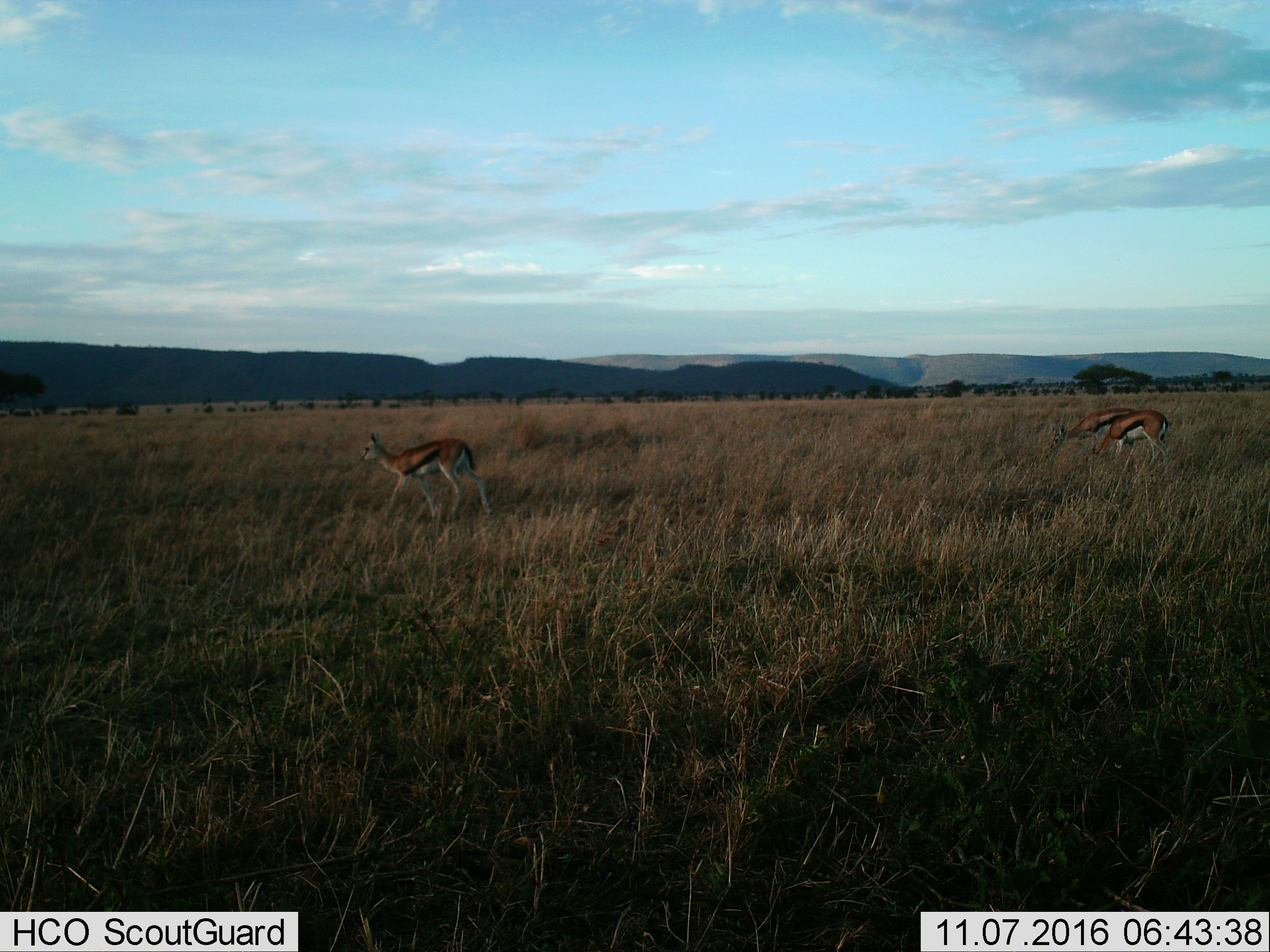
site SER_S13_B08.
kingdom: Animalia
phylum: Chordata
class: Mammalia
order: Artiodactyla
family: Bovidae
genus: Eudorcas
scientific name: Eudorcas thomsonii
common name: thomson's gazelle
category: gazellethomsons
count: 3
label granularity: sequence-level